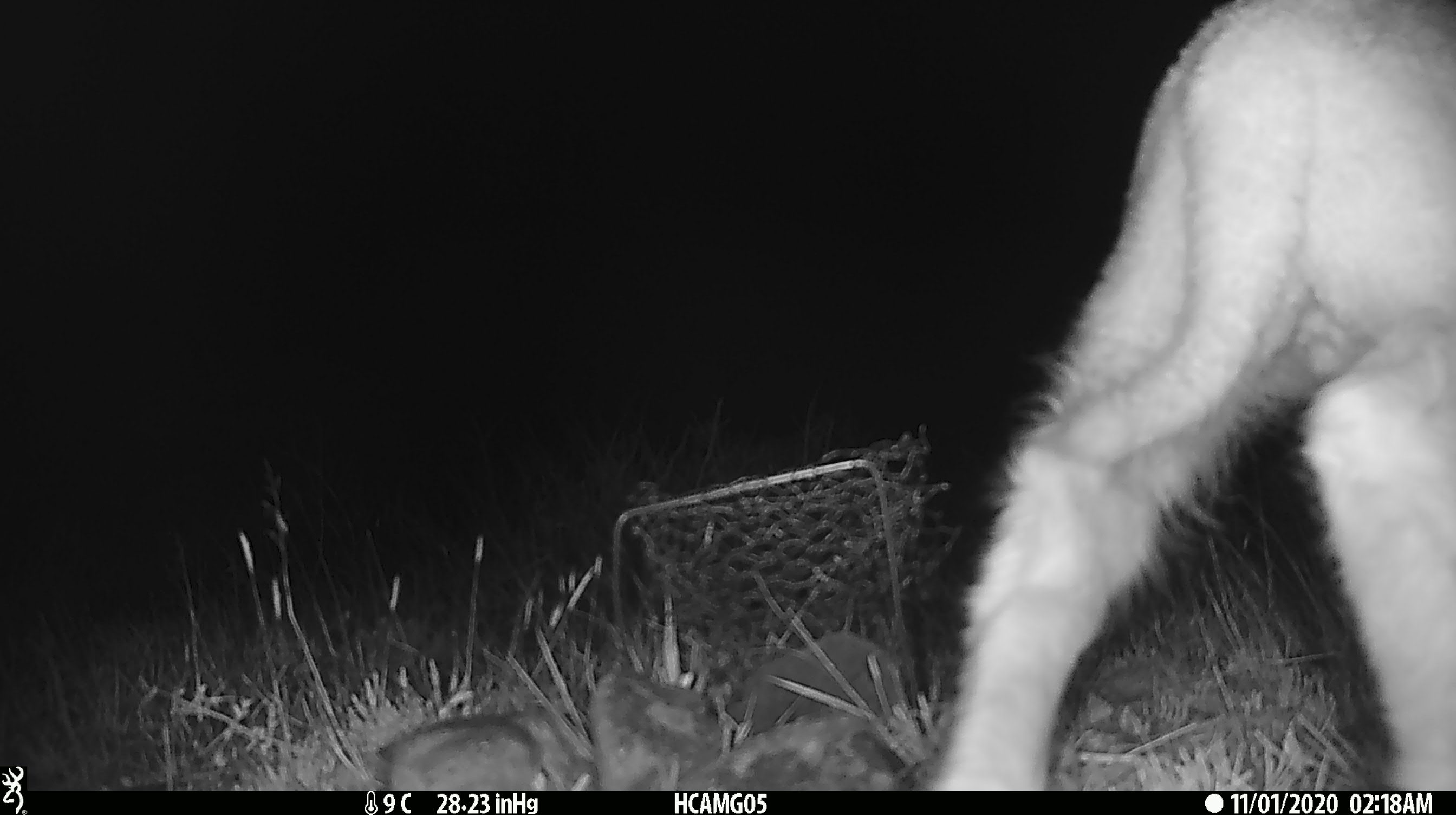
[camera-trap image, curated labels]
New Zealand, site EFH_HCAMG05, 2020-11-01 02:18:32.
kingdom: Animalia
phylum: Chordata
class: Mammalia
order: Artiodactyla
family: Bovidae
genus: Ovis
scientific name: Ovis aries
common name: domestic sheep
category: sheep